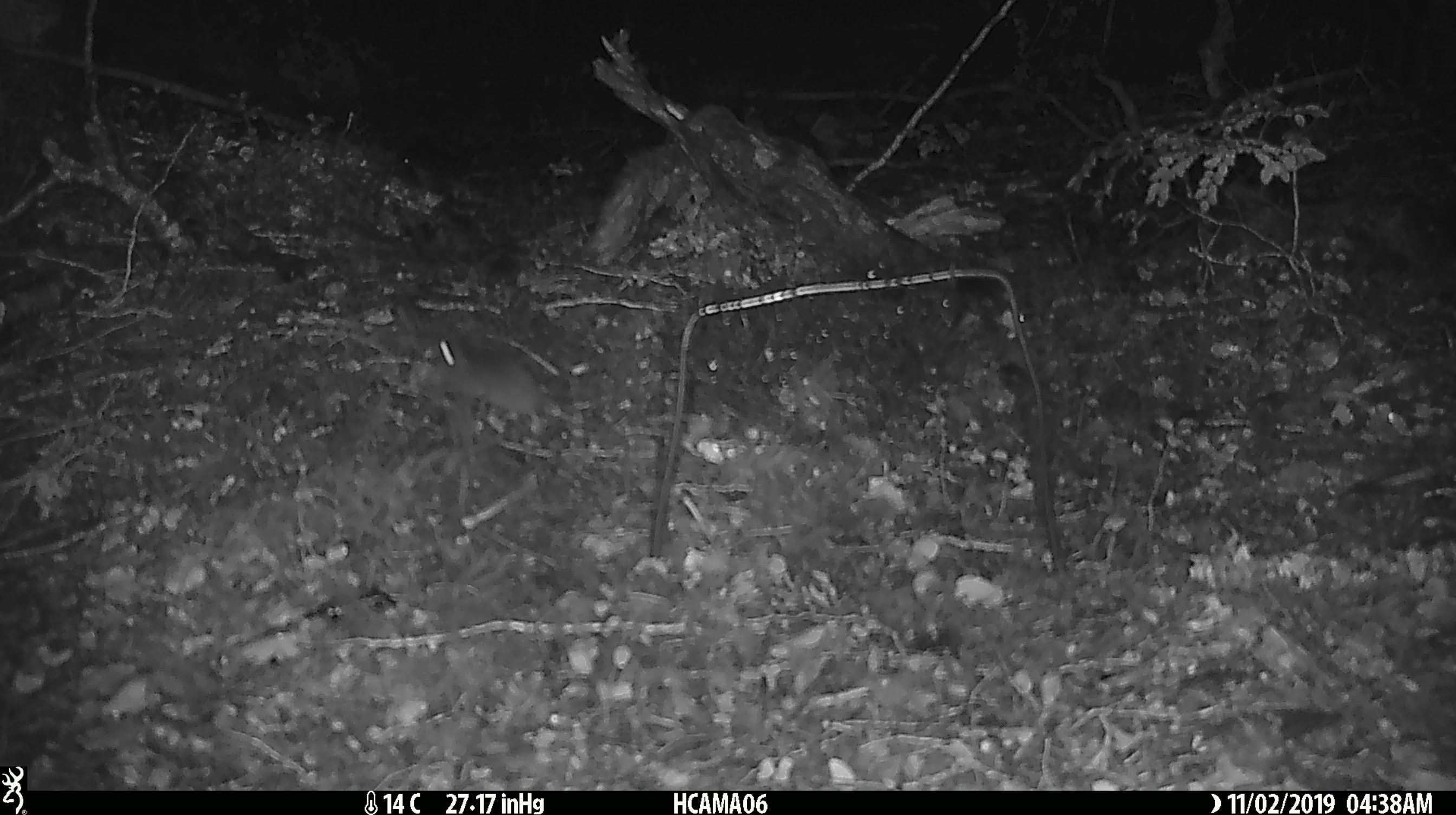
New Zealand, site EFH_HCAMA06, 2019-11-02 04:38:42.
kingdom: Animalia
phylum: Chordata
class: Mammalia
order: Rodentia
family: Muridae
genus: Mus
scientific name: Mus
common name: mouse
Mouse (Mus).